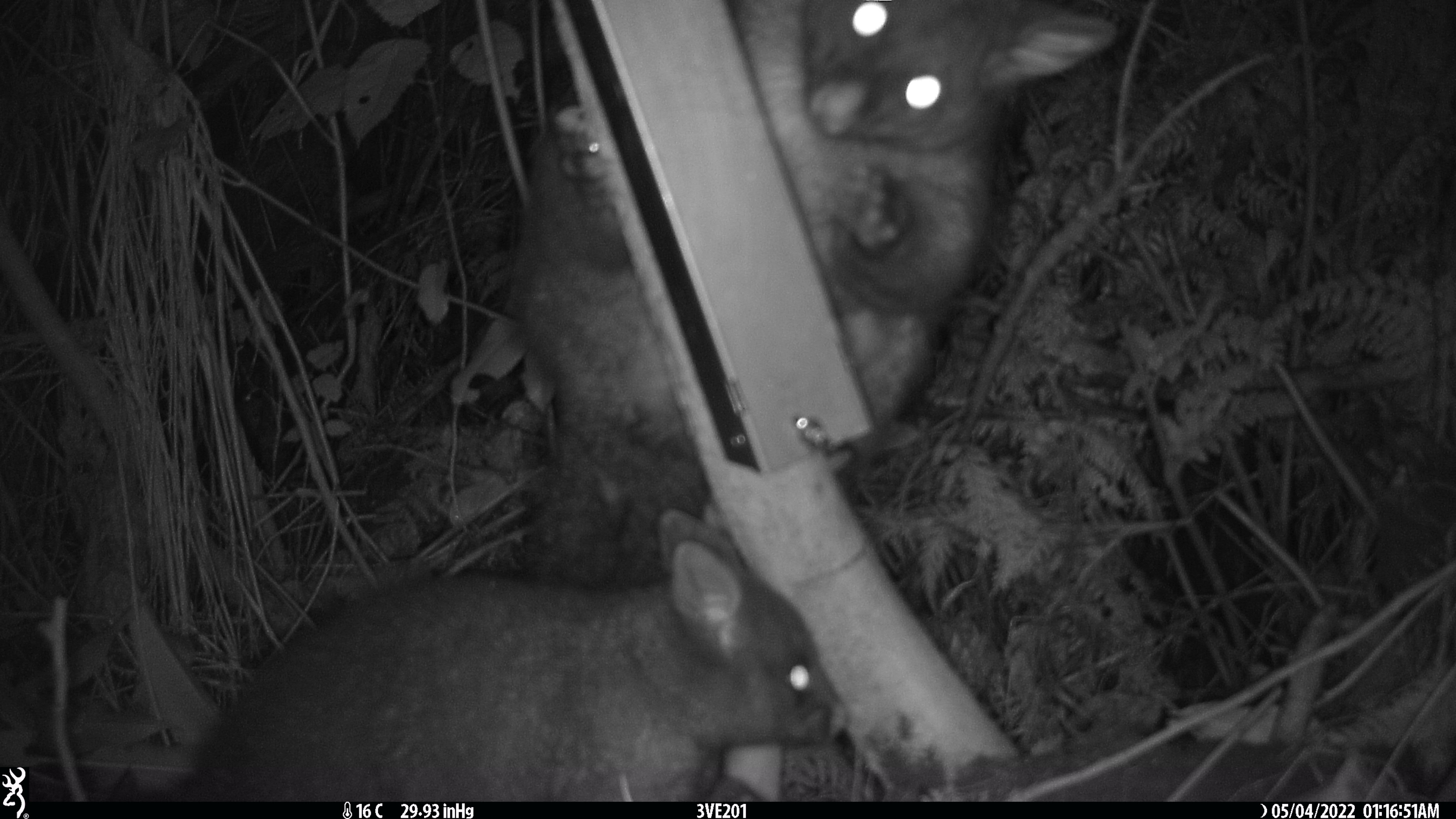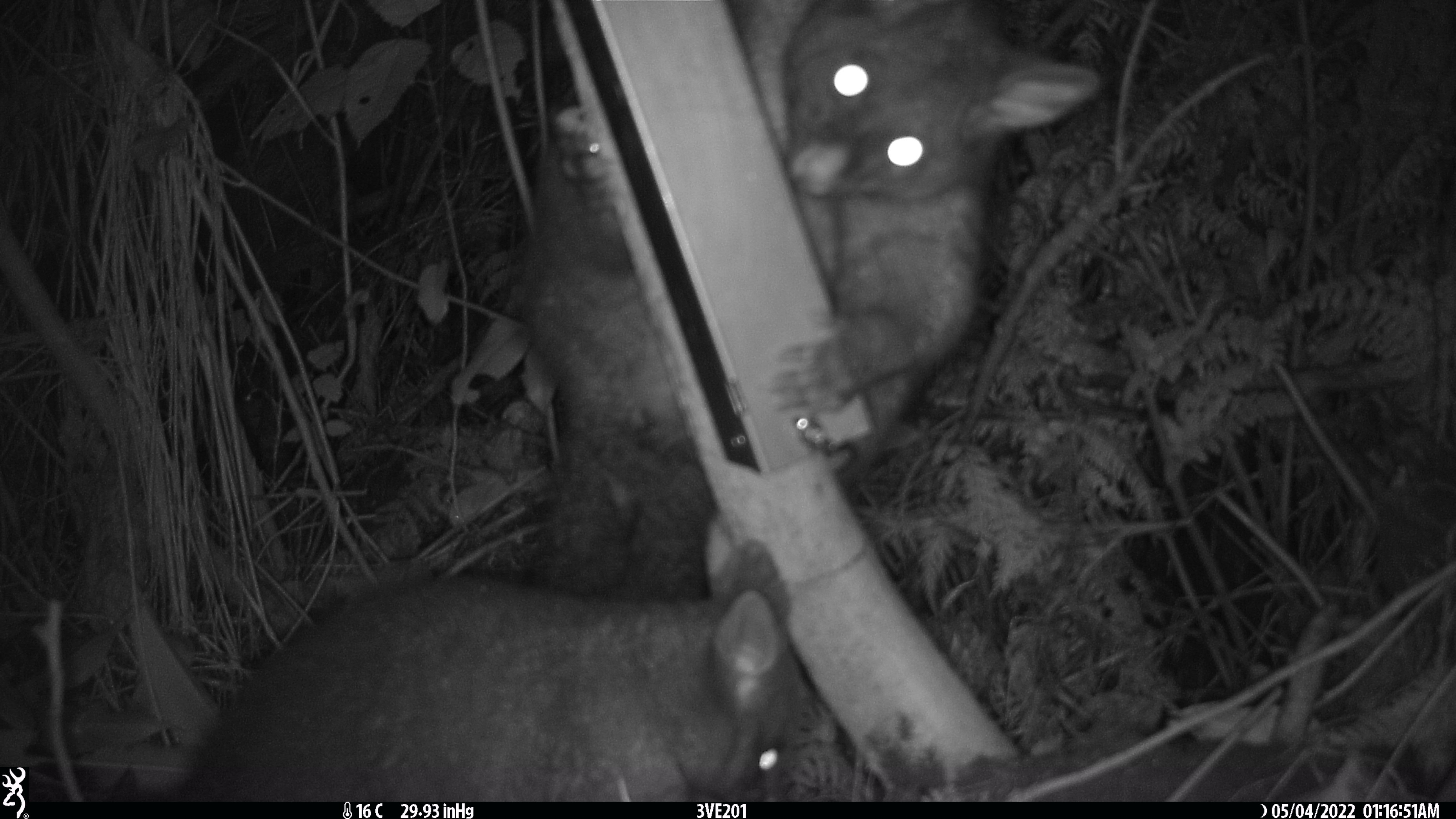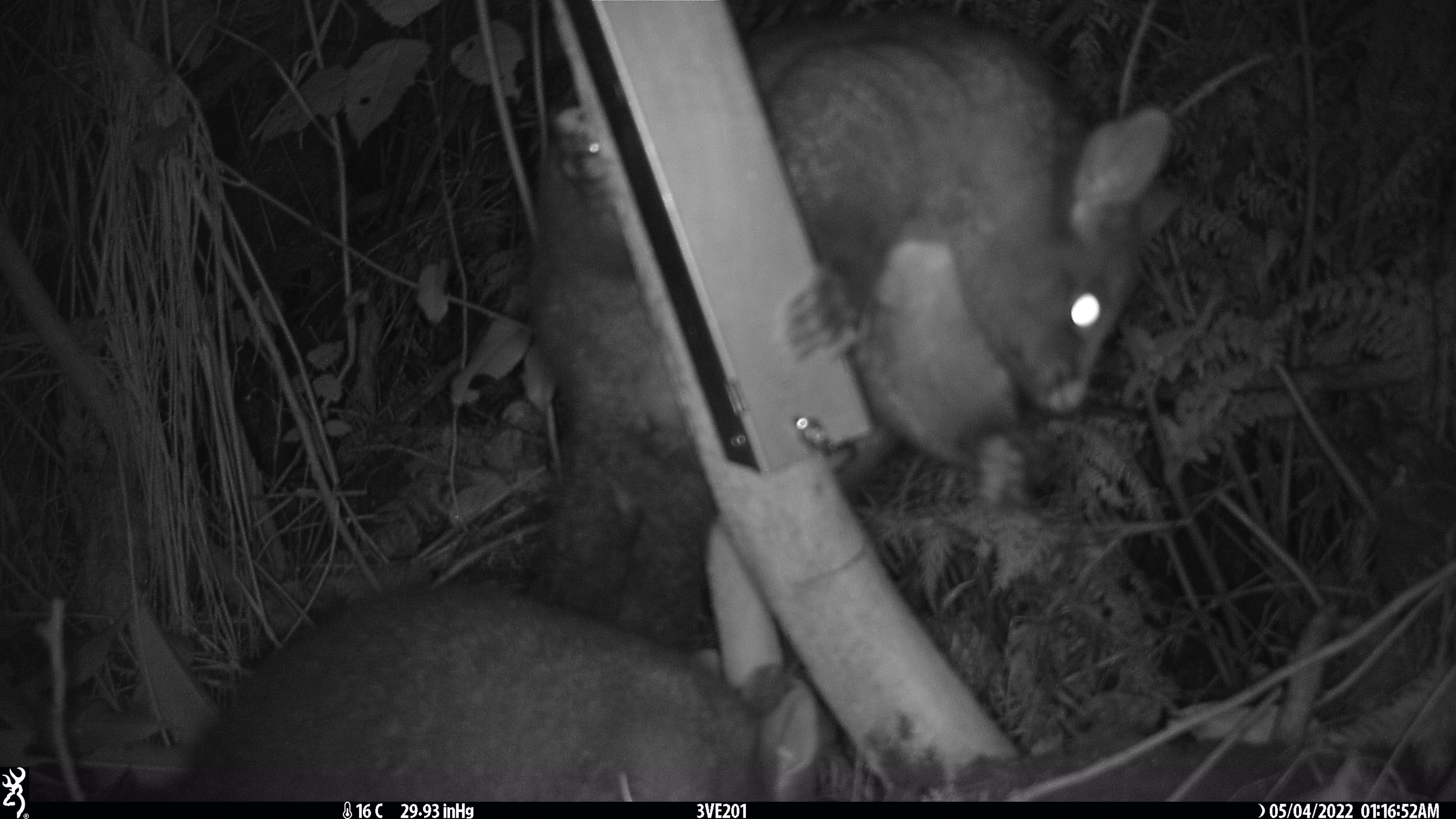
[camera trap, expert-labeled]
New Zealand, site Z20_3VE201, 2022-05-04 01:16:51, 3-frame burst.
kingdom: Animalia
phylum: Chordata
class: Mammalia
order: Diprotodontia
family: Phalangeridae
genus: Trichosurus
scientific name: Trichosurus vulpecula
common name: common brushtail possum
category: possum